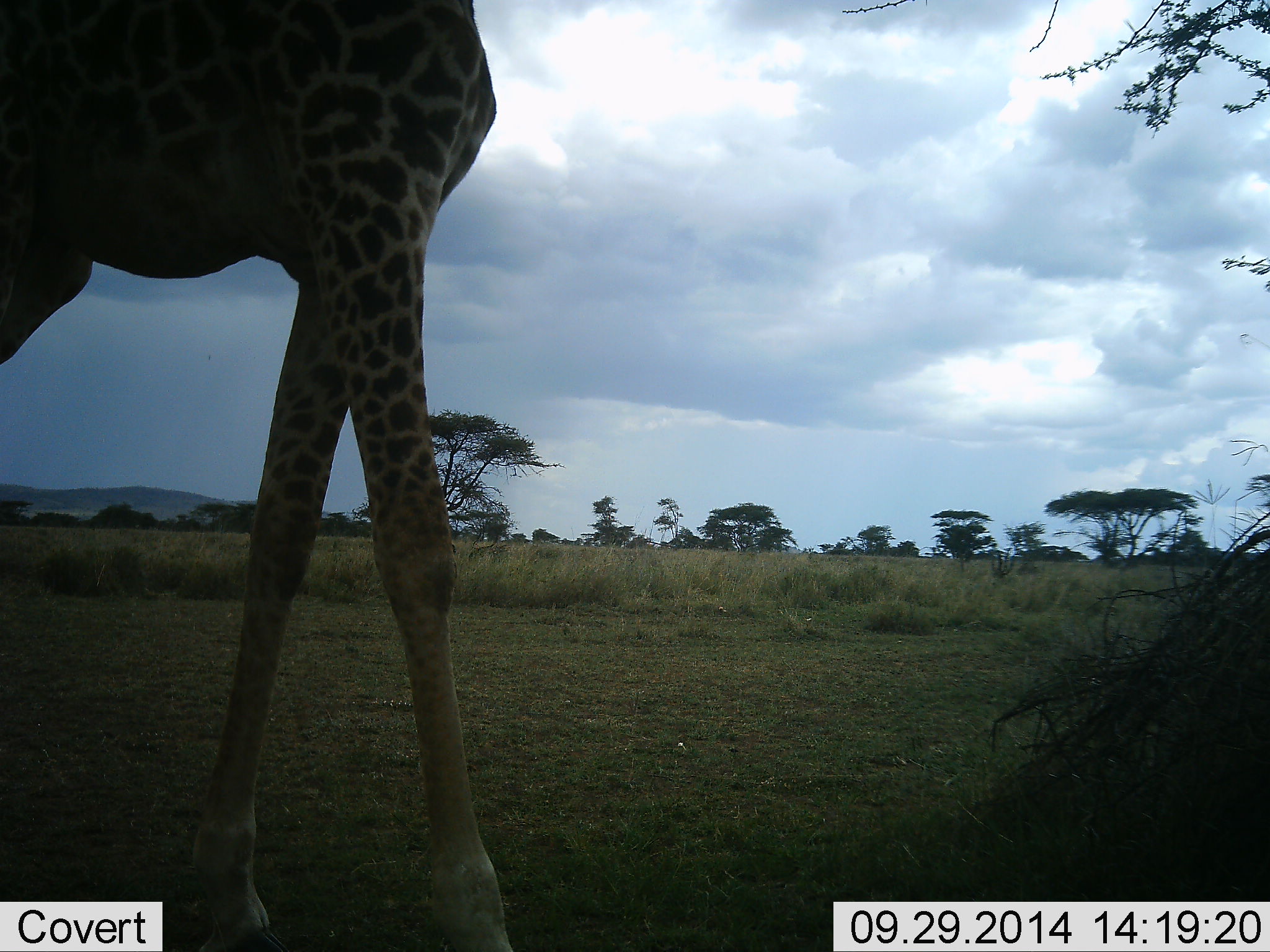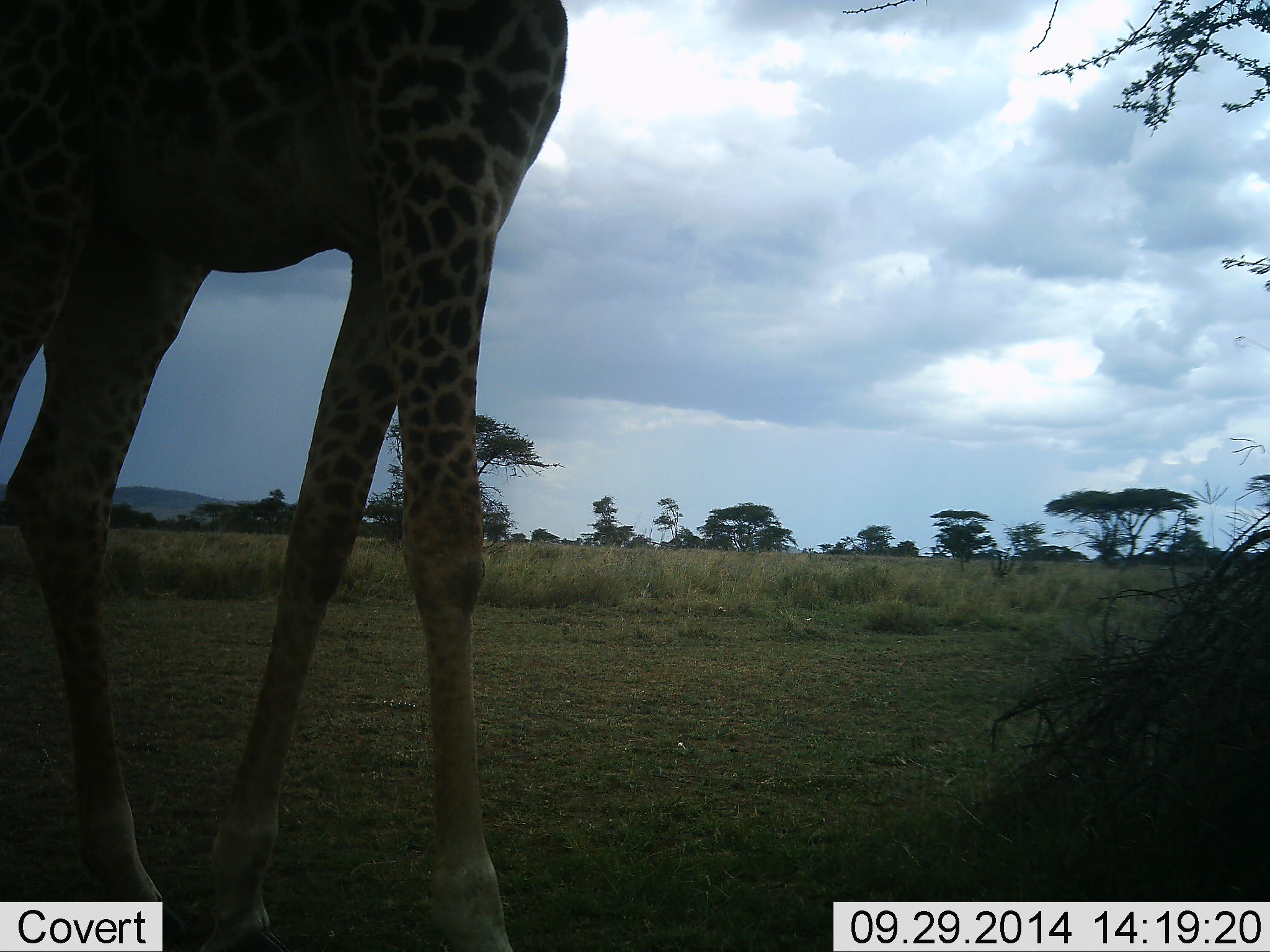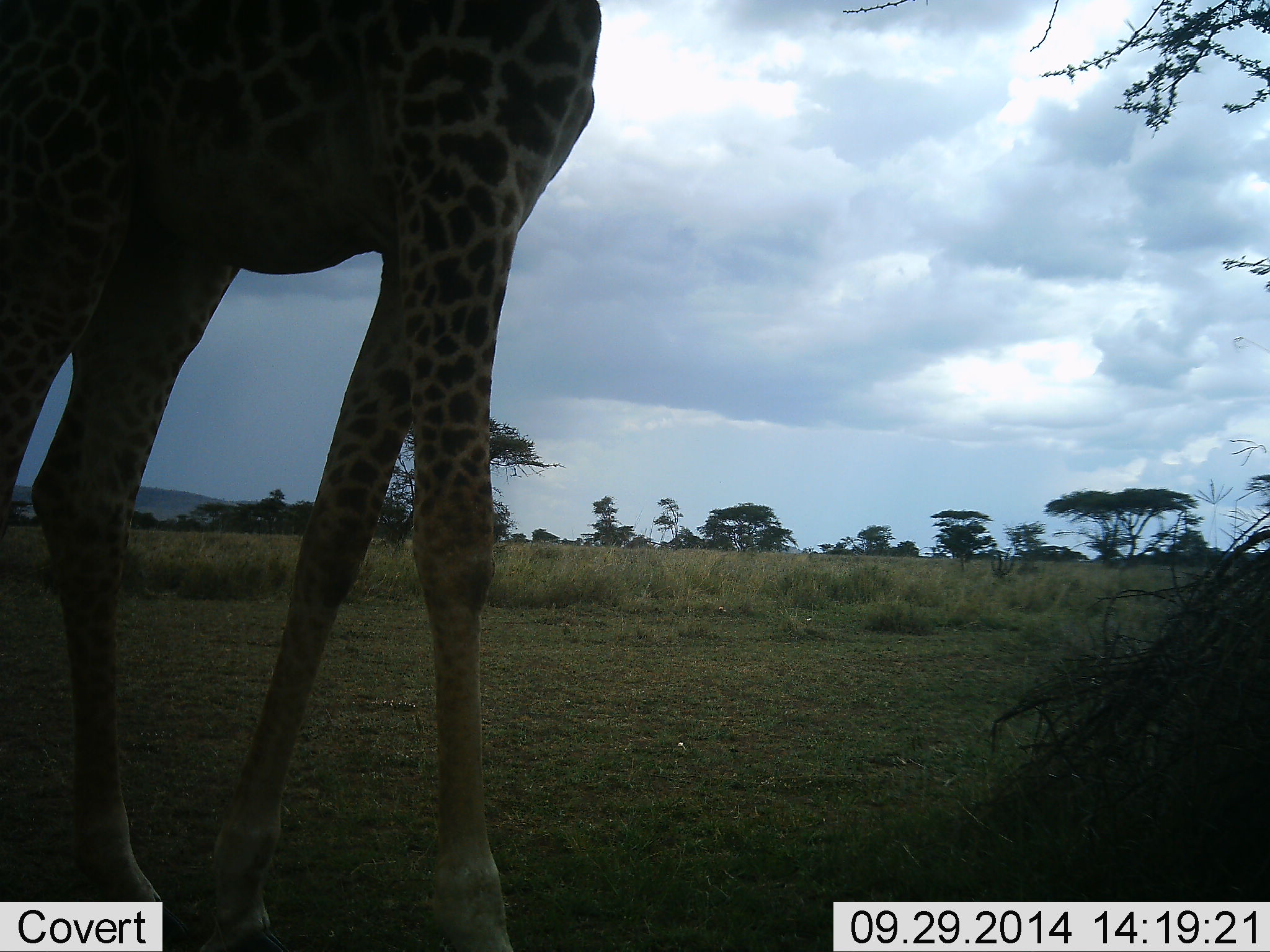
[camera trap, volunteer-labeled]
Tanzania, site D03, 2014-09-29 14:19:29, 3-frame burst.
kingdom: Animalia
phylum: Chordata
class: Mammalia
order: Artiodactyla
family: Giraffidae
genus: Giraffa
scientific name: Giraffa camelopardalis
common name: giraffe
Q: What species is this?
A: Giraffe (Giraffa camelopardalis).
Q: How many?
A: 1.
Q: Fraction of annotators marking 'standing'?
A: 40%.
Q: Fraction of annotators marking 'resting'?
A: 0%.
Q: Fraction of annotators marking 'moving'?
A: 80%.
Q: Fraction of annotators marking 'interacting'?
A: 0%.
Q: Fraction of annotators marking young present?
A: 0%.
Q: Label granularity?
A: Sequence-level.